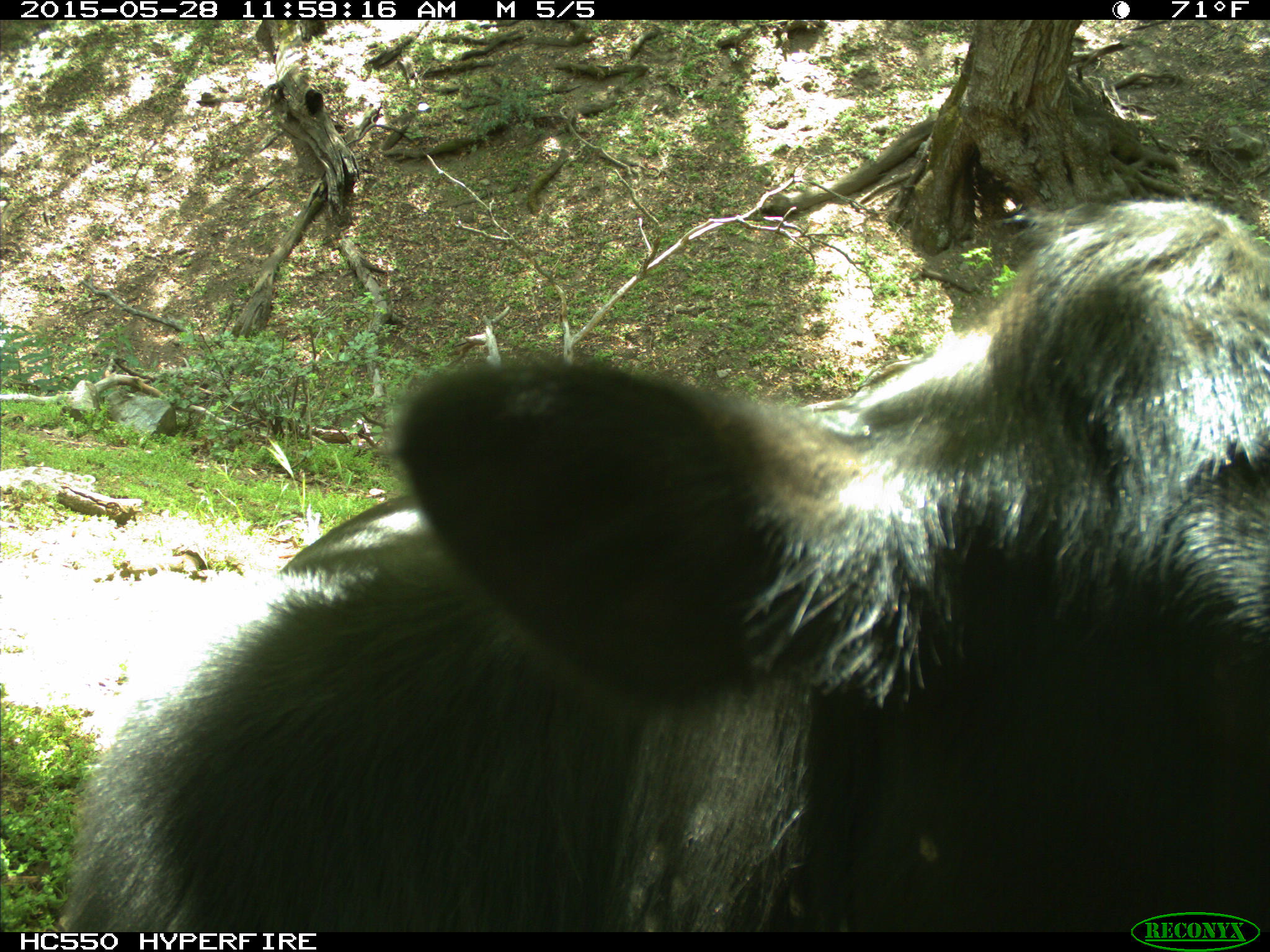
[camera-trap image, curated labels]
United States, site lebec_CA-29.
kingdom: Animalia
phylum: Chordata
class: Mammalia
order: Artiodactyla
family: Bovidae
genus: Bos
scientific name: Bos taurus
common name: domestic cow